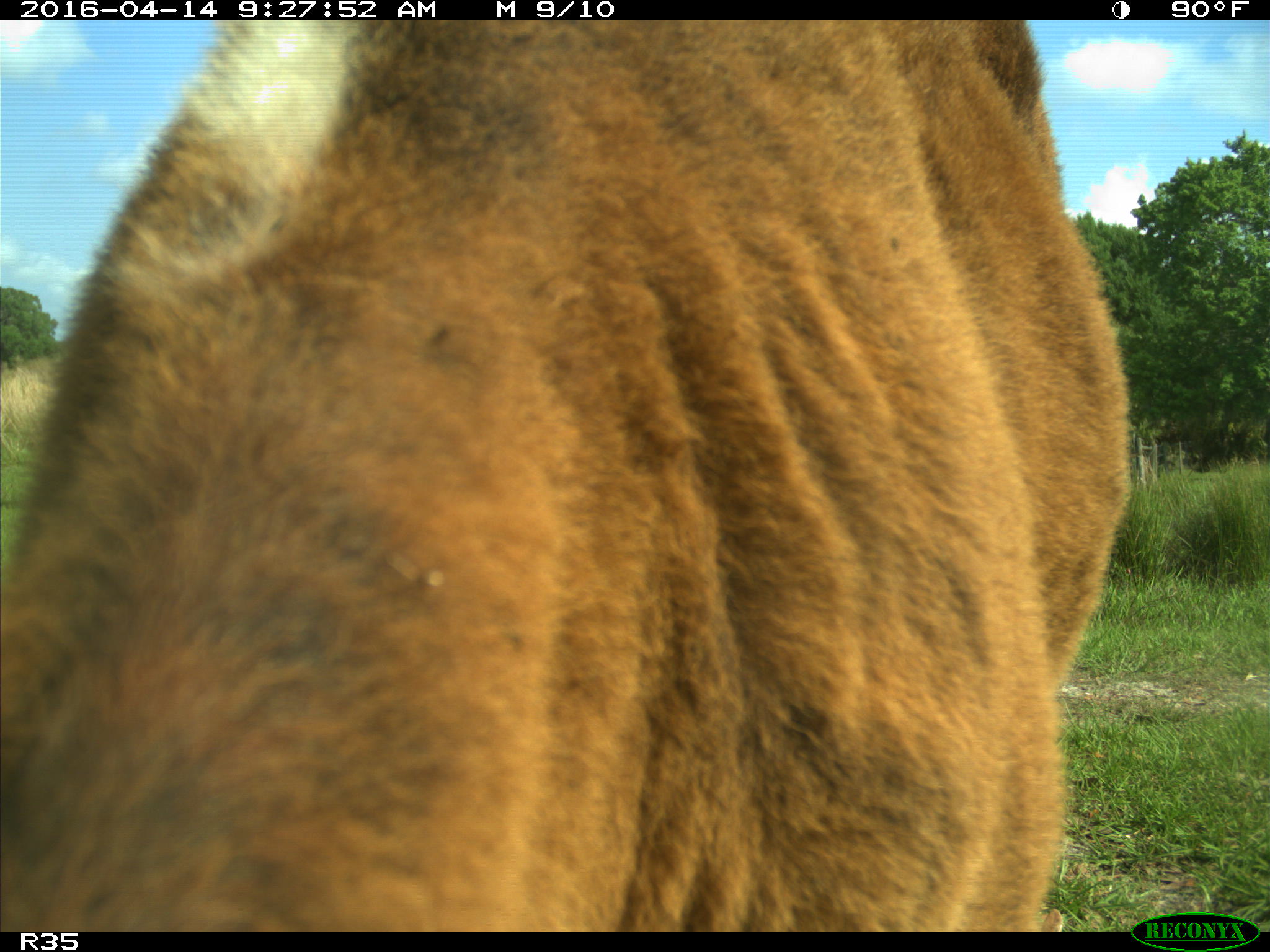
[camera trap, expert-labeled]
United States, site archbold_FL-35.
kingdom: Animalia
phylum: Chordata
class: Mammalia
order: Artiodactyla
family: Bovidae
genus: Bos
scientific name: Bos taurus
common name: domestic cow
Bos taurus (domestic cow).